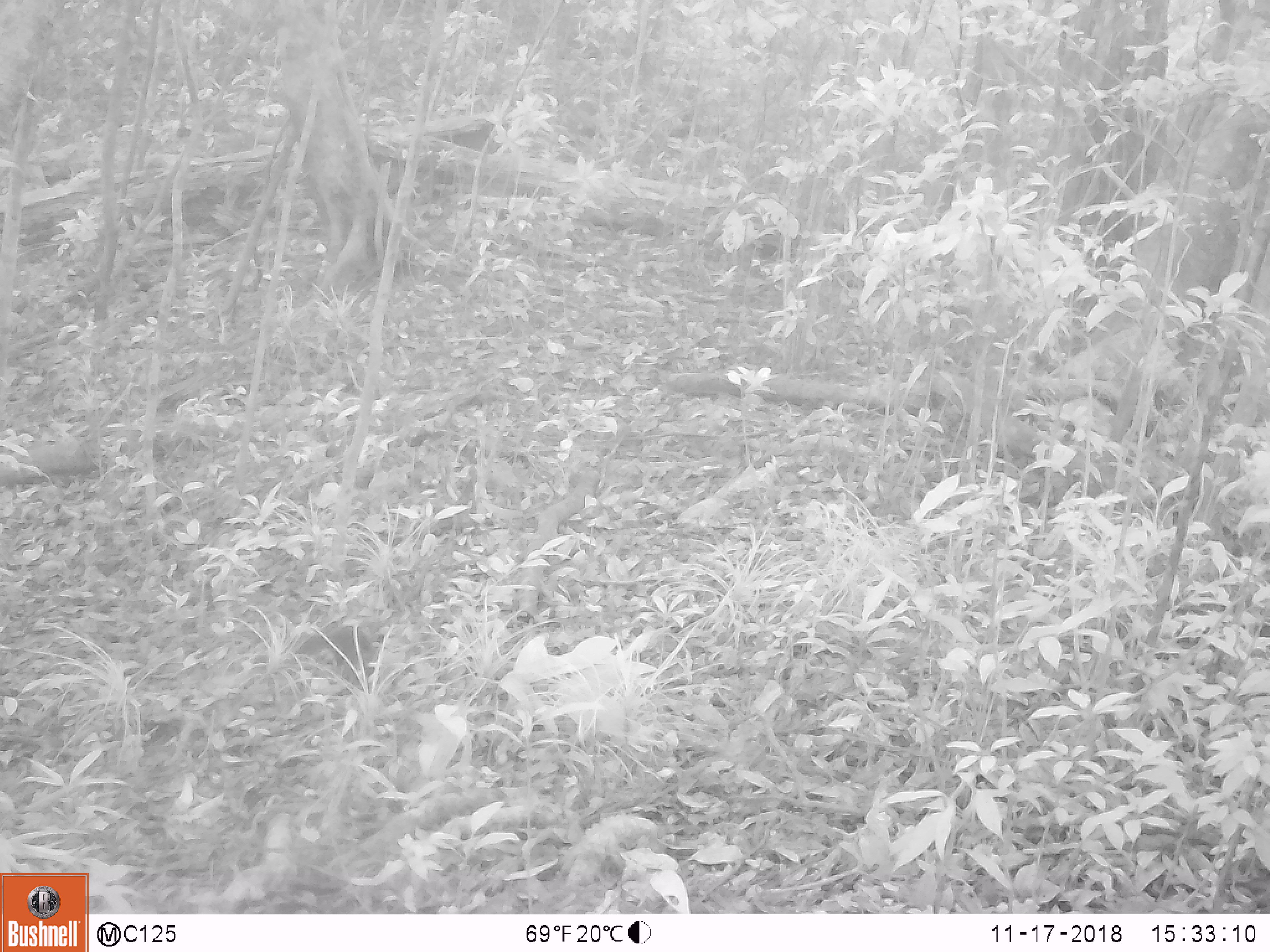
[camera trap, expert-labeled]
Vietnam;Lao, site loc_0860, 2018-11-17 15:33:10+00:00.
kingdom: Animalia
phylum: Chordata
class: Mammalia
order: Rodentia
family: Sciuridae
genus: Dremomys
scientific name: Dremomys rufigenis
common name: red-cheeked squirrel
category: red cheeked squirrel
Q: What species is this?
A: Red cheeked squirrel (red-cheeked squirrel) (Dremomys rufigenis).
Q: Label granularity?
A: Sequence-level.